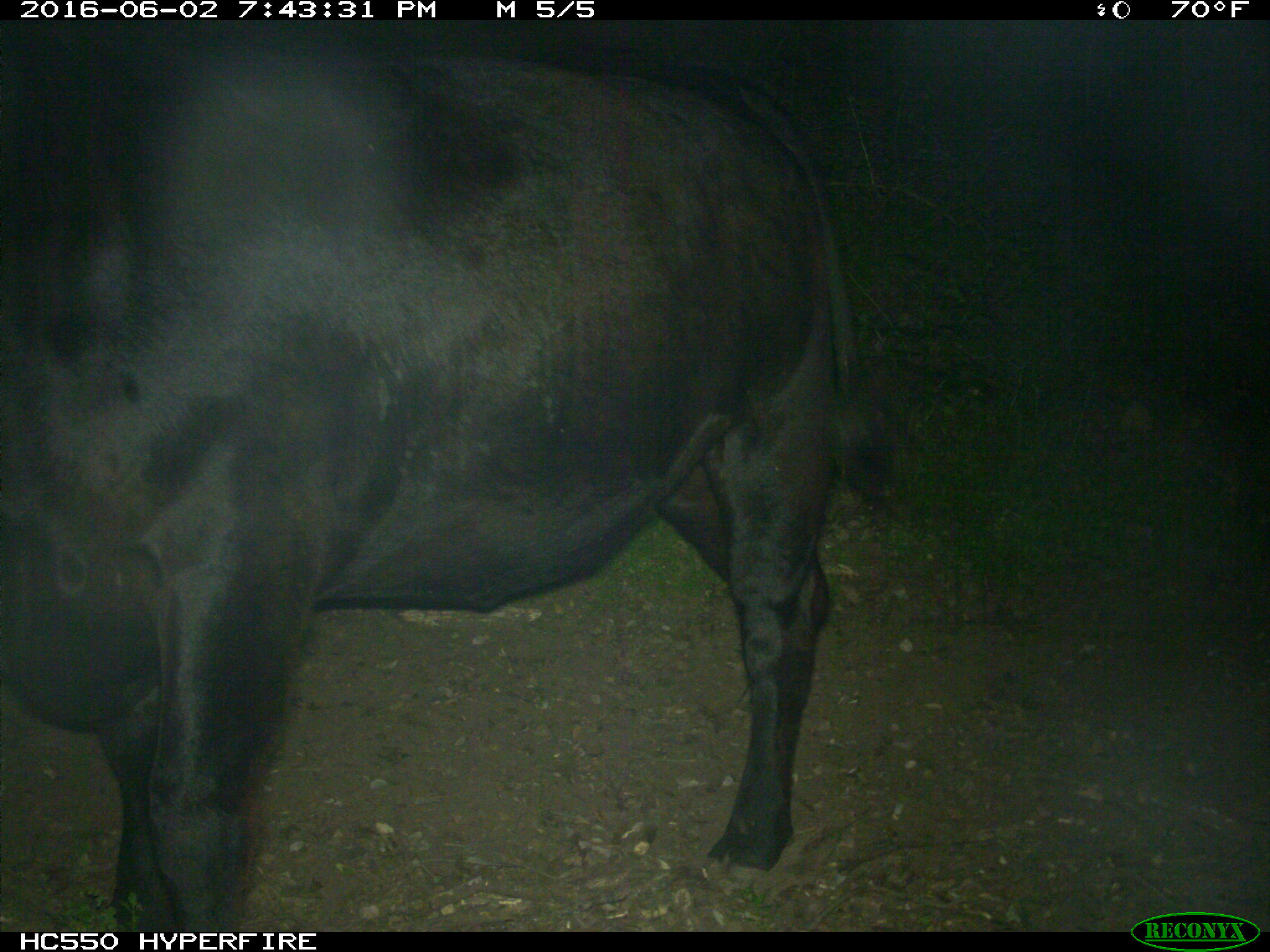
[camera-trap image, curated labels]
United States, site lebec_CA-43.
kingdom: Animalia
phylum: Chordata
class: Mammalia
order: Artiodactyla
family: Bovidae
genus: Bos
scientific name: Bos taurus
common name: domestic cow